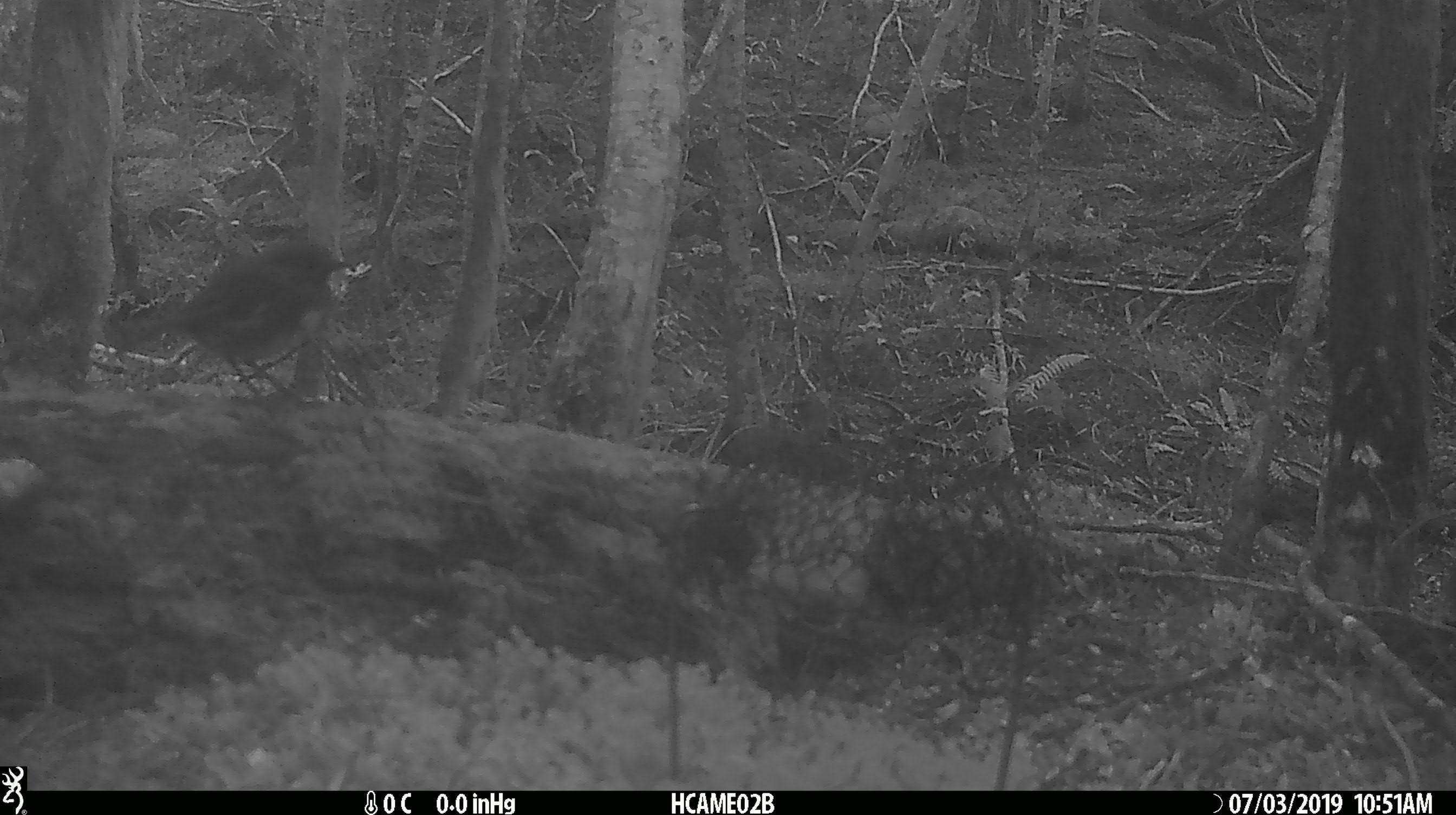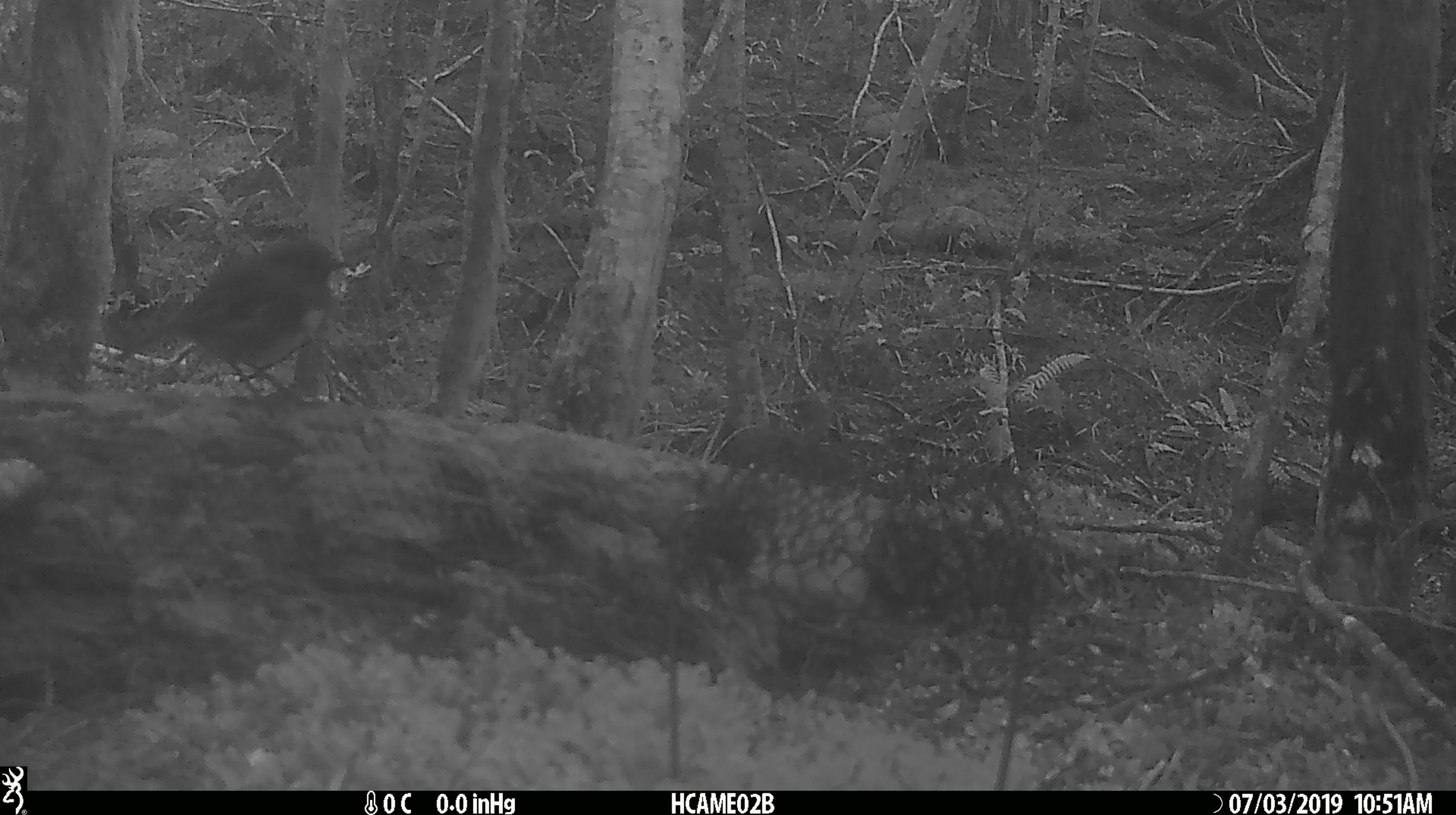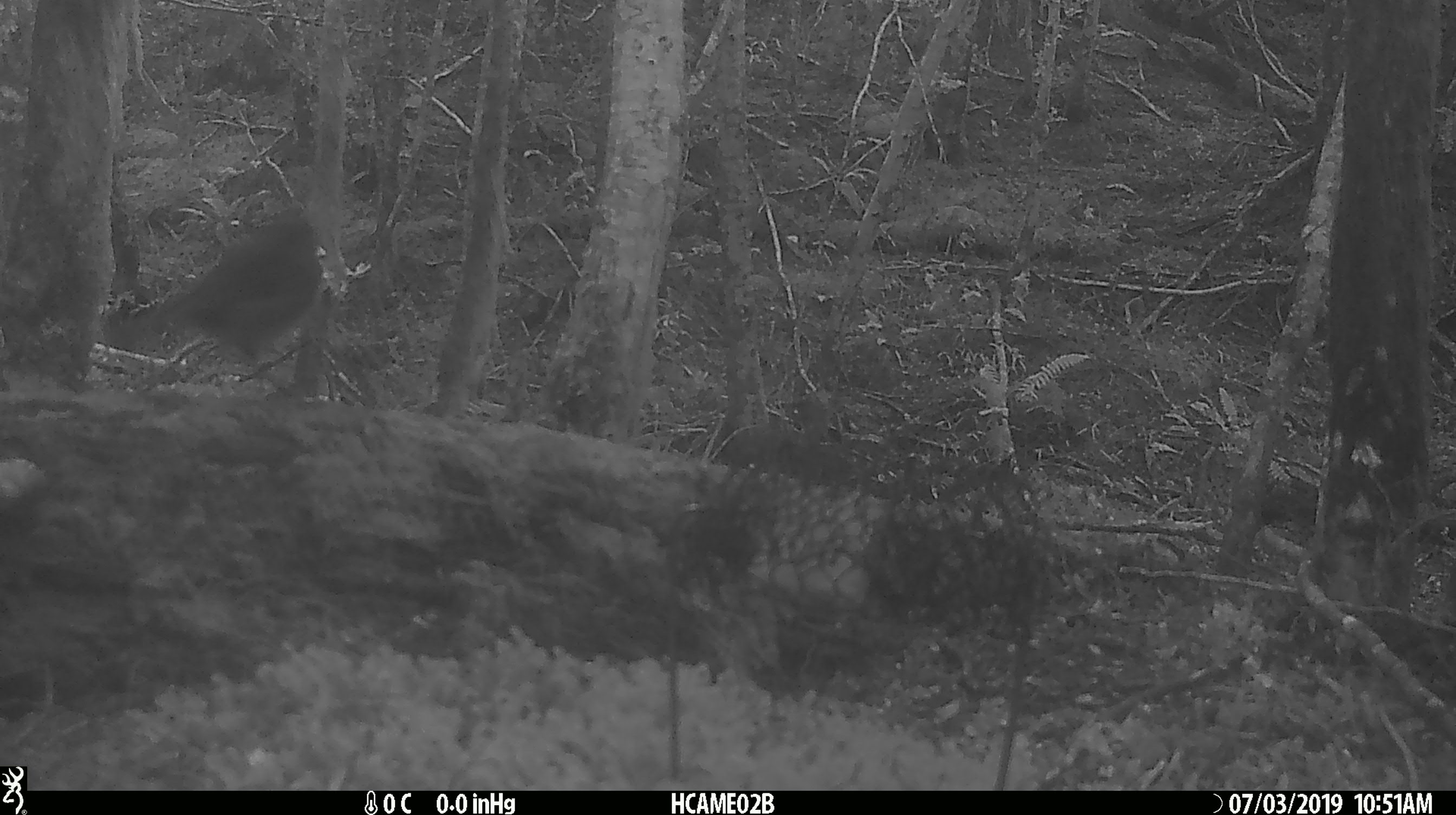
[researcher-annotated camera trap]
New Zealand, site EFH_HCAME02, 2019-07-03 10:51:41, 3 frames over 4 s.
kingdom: Animalia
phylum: Chordata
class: Aves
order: Passeriformes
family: Petroicidae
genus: Petroica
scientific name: Petroica australis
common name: new zealand robin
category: robin